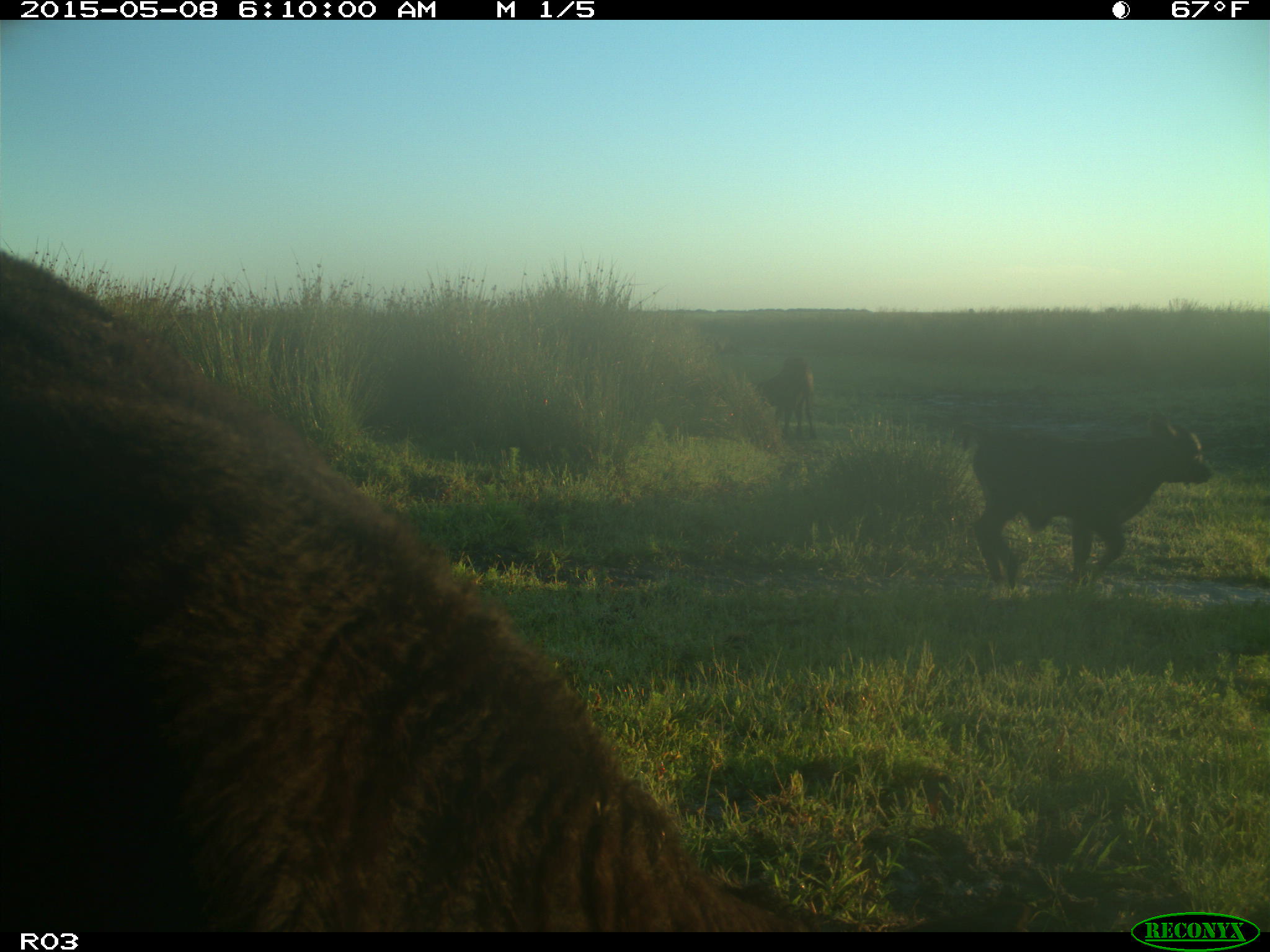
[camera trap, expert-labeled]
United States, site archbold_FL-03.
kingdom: Animalia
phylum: Chordata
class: Mammalia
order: Artiodactyla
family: Bovidae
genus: Bos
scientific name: Bos taurus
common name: domestic cow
Bos taurus (domestic cow).